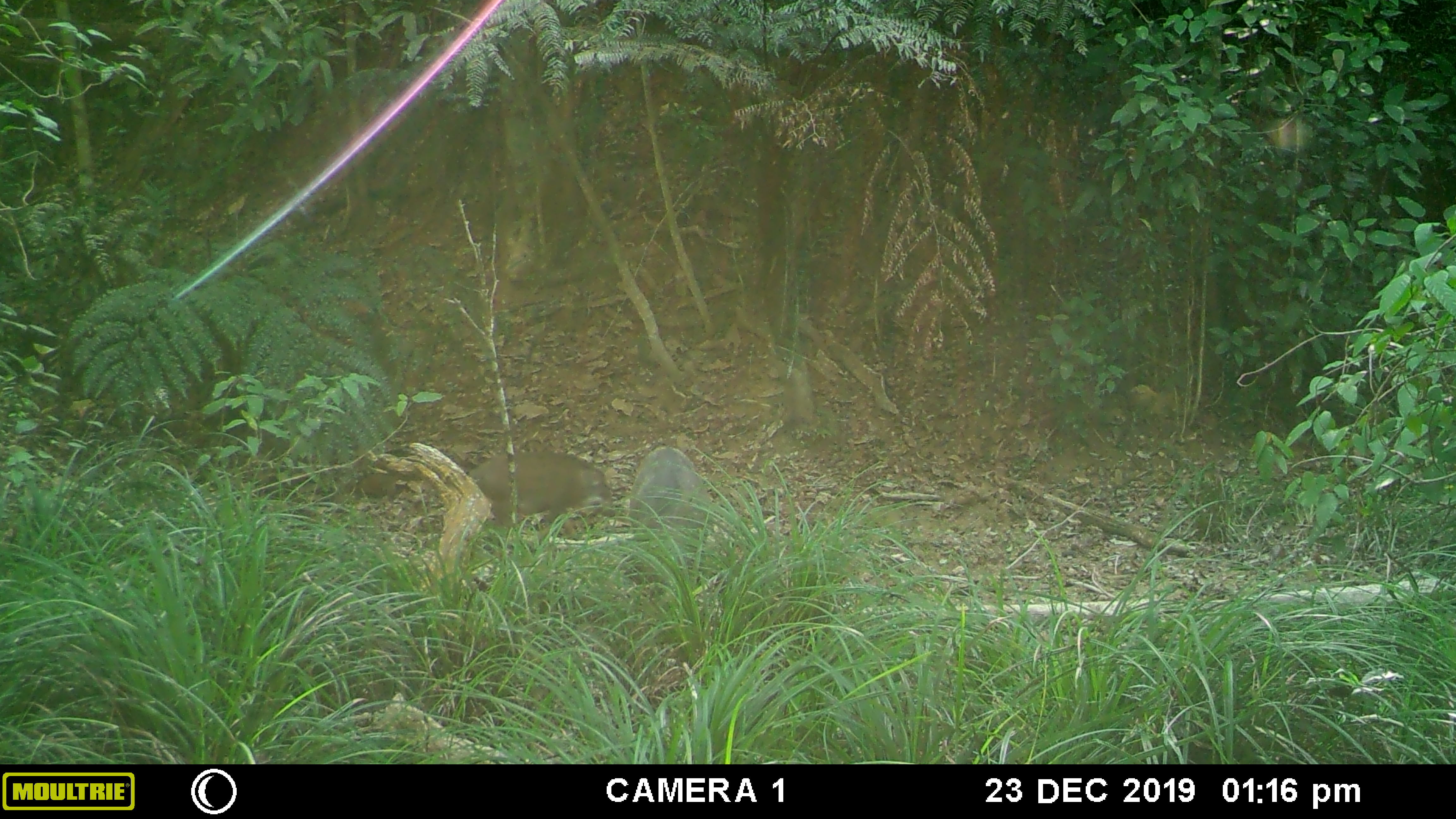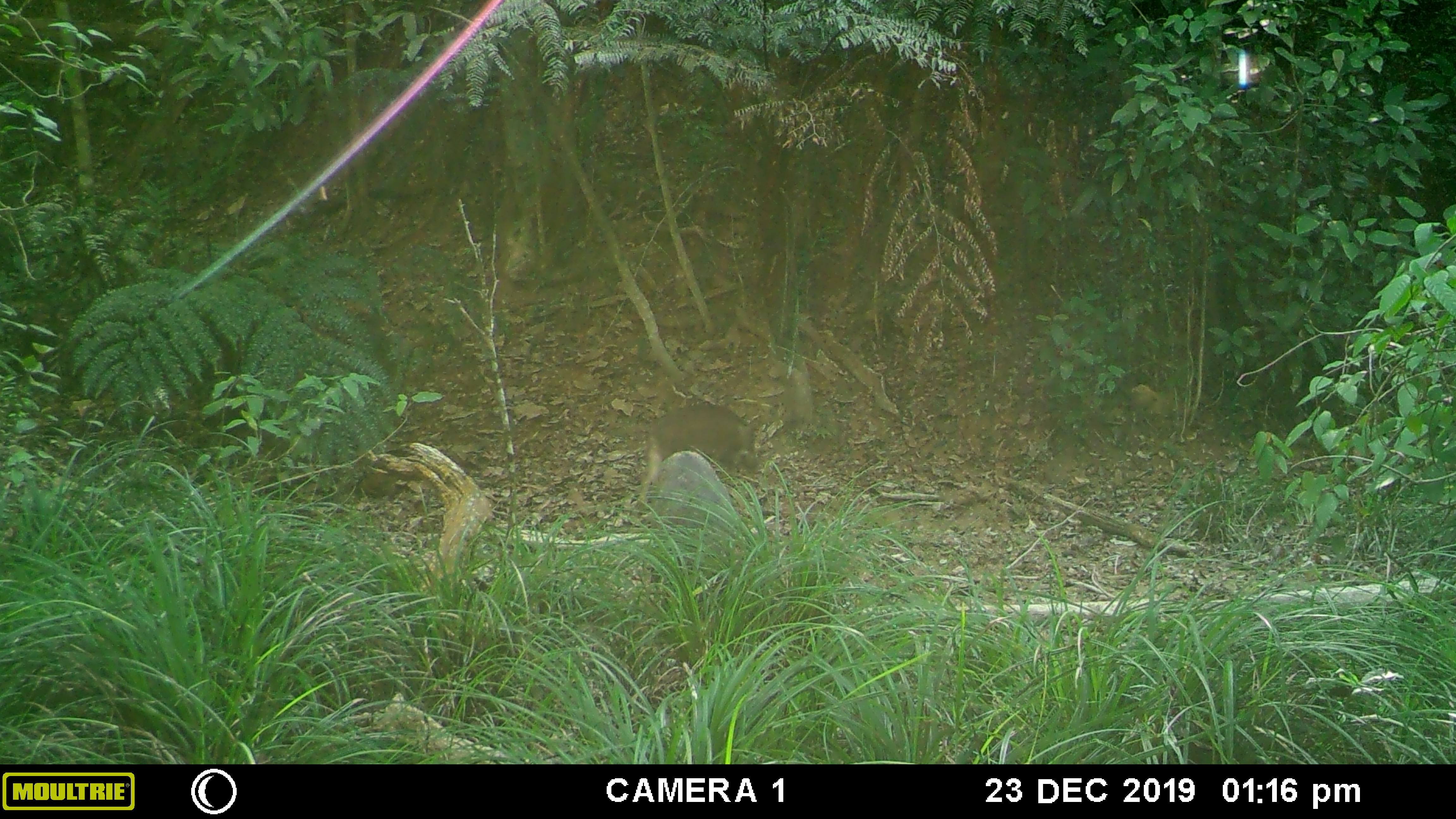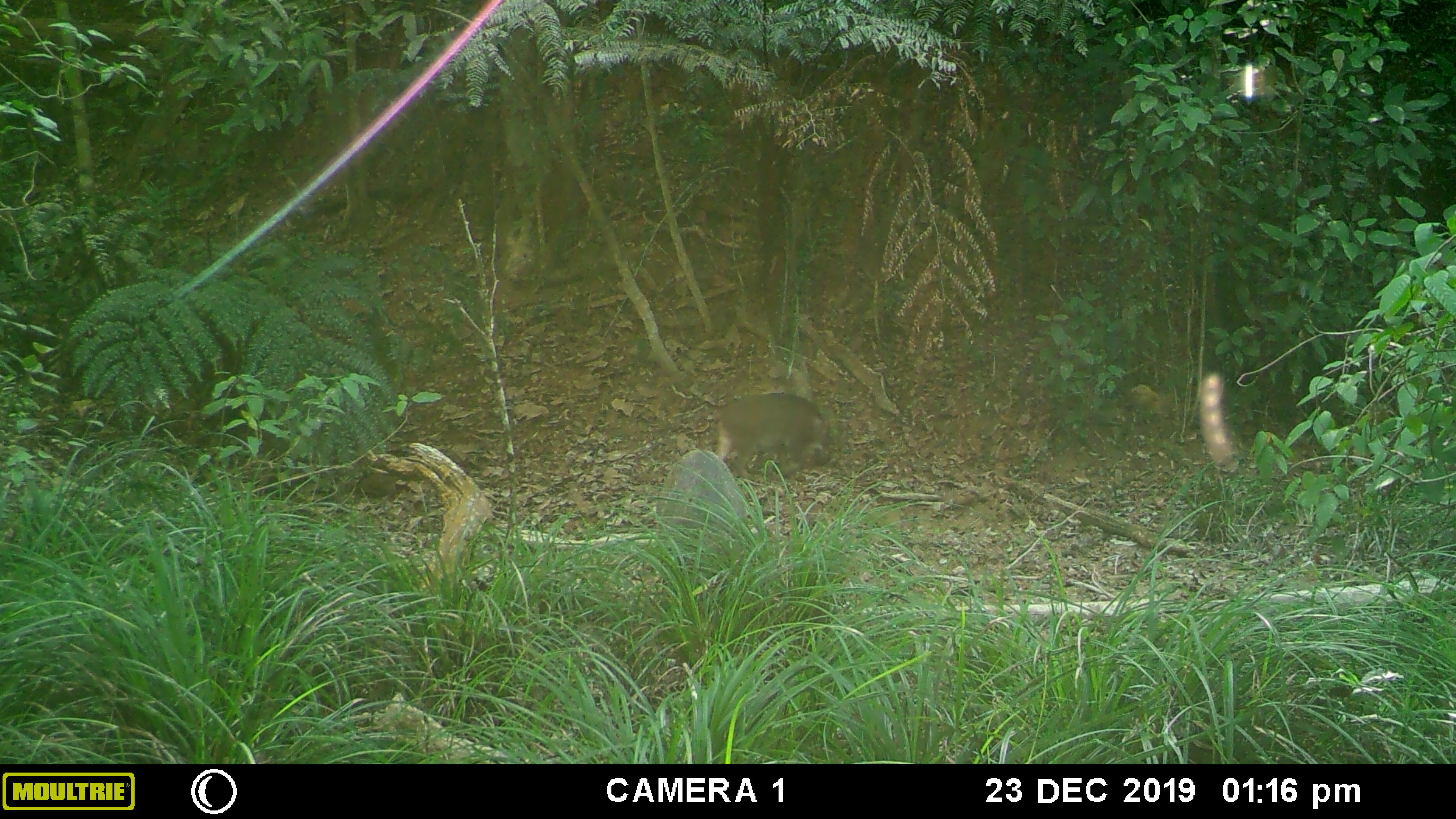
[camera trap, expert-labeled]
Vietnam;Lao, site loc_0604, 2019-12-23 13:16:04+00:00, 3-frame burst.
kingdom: Animalia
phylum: Chordata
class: Mammalia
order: Artiodactyla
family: Suidae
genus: Sus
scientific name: Sus scrofa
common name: eurasian wild pig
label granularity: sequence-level